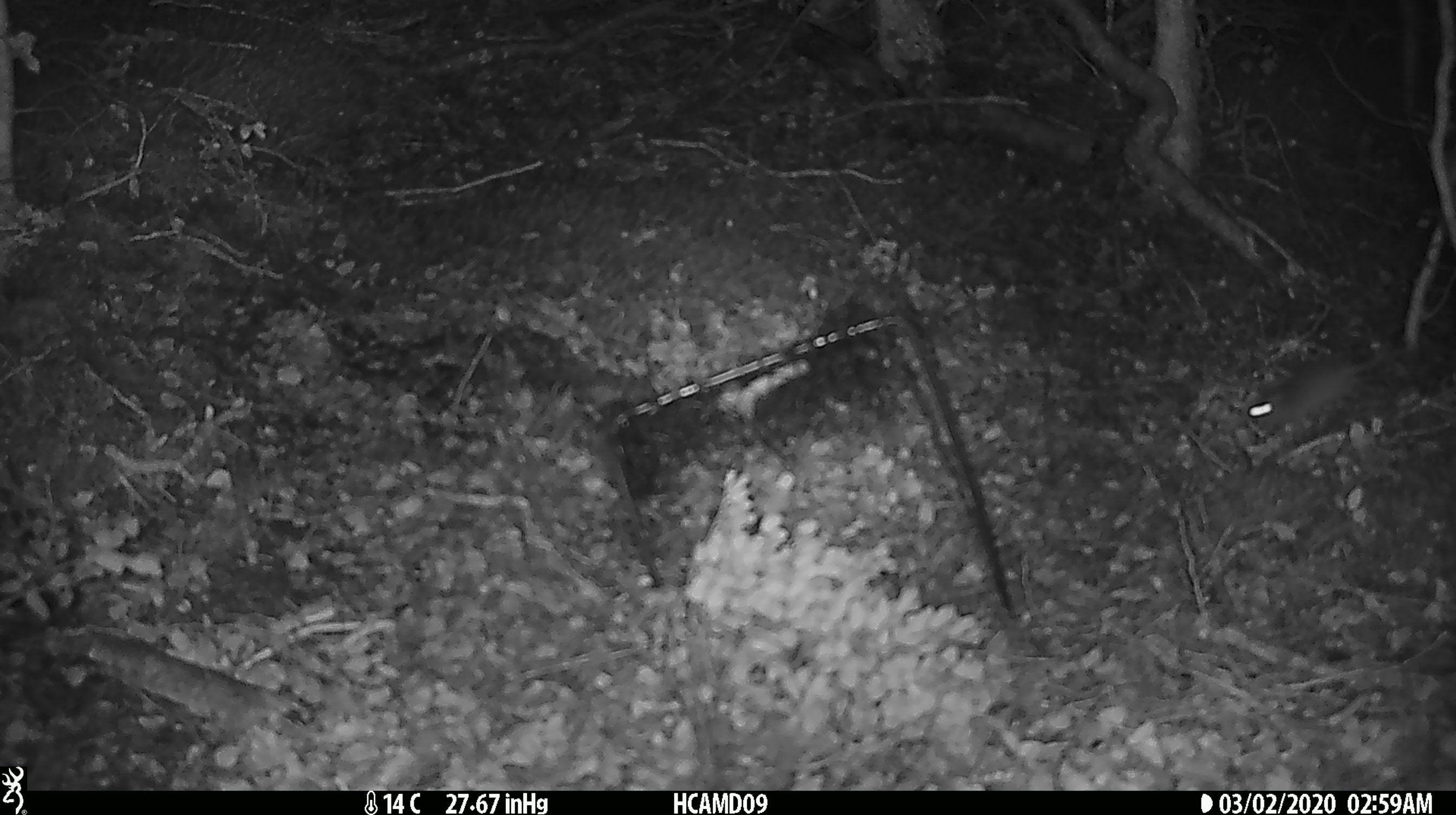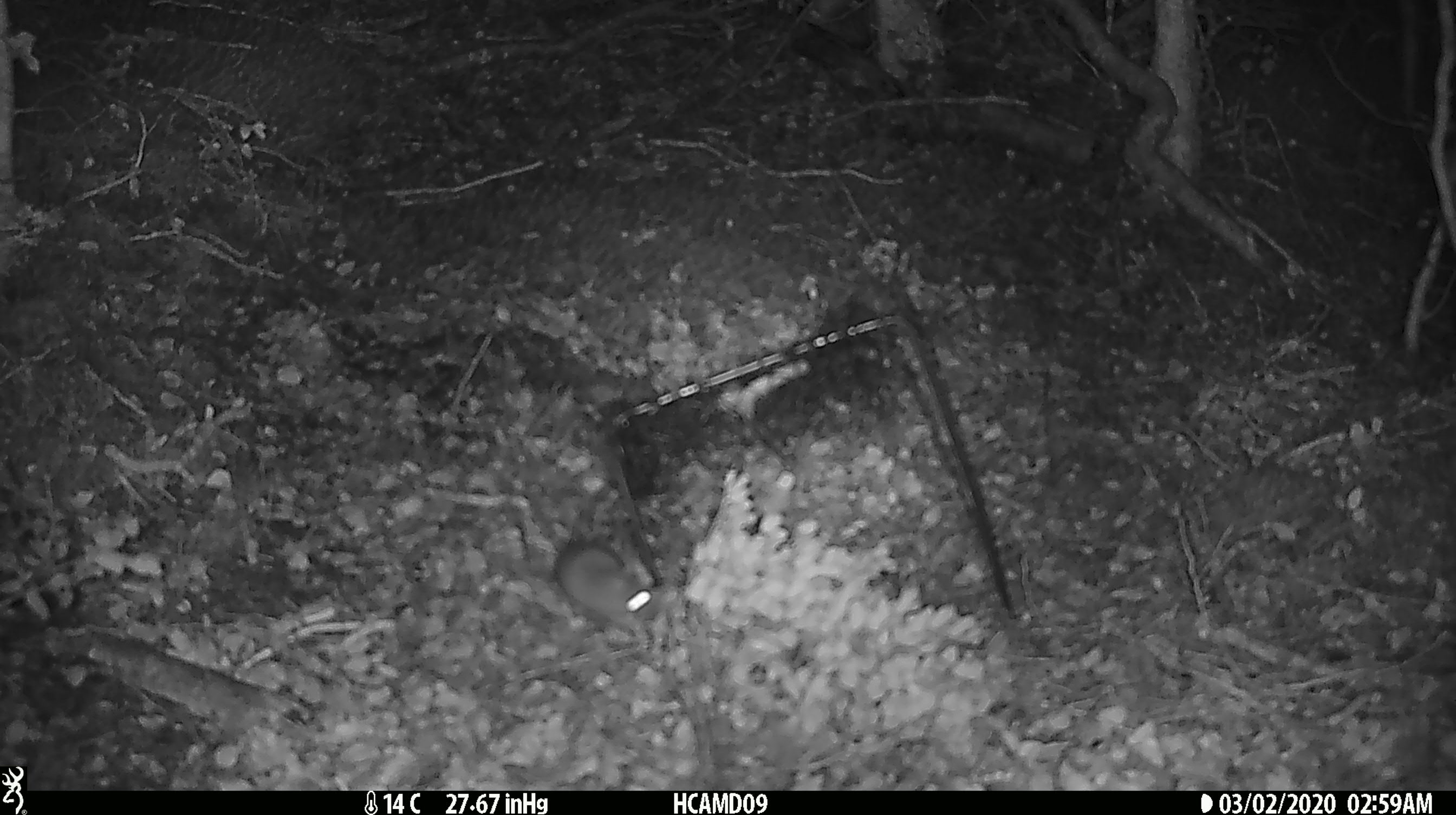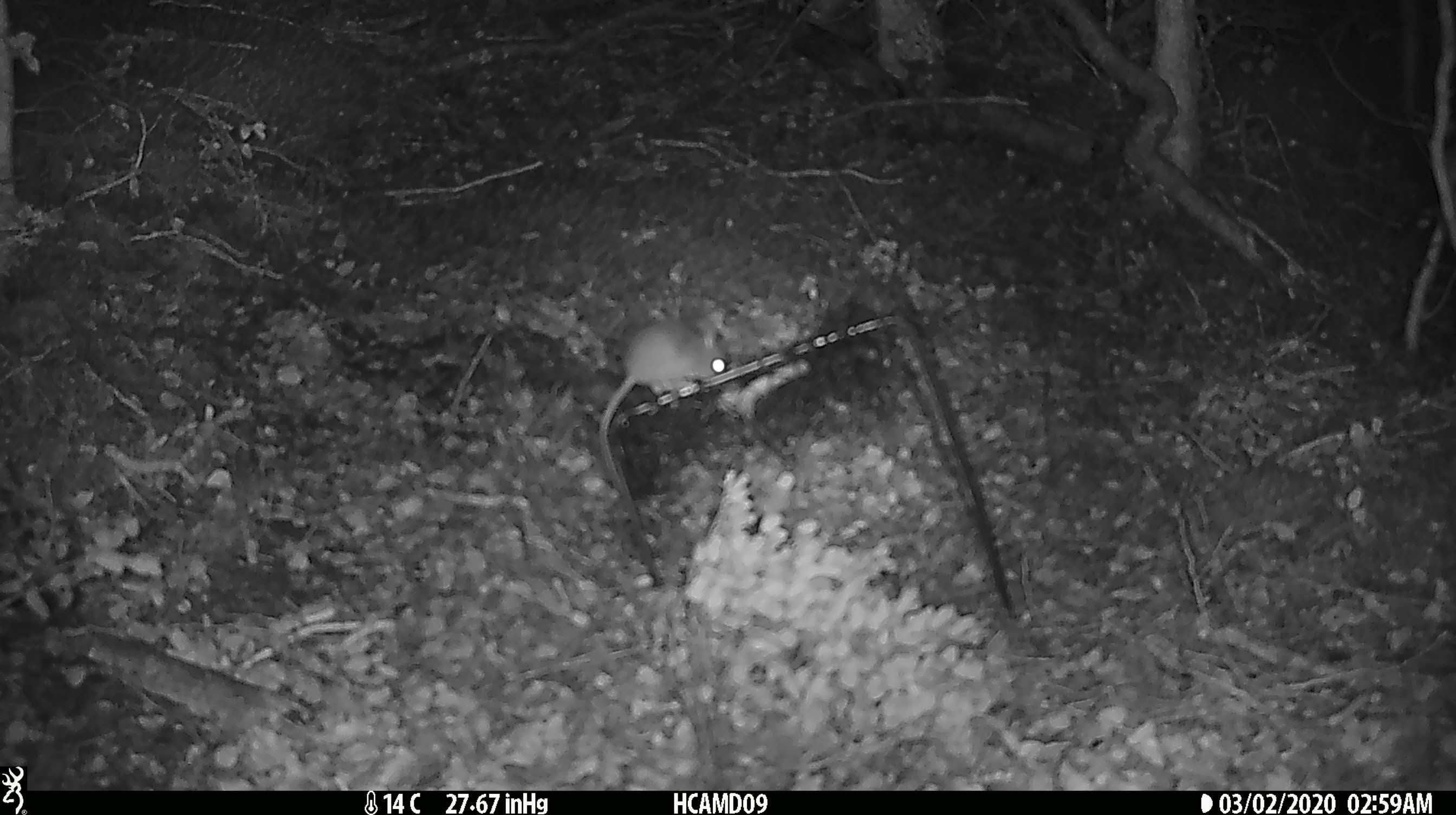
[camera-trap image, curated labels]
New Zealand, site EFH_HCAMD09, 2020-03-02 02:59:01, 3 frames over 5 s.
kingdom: Animalia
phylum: Chordata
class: Mammalia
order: Rodentia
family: Muridae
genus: Mus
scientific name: Mus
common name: mouse